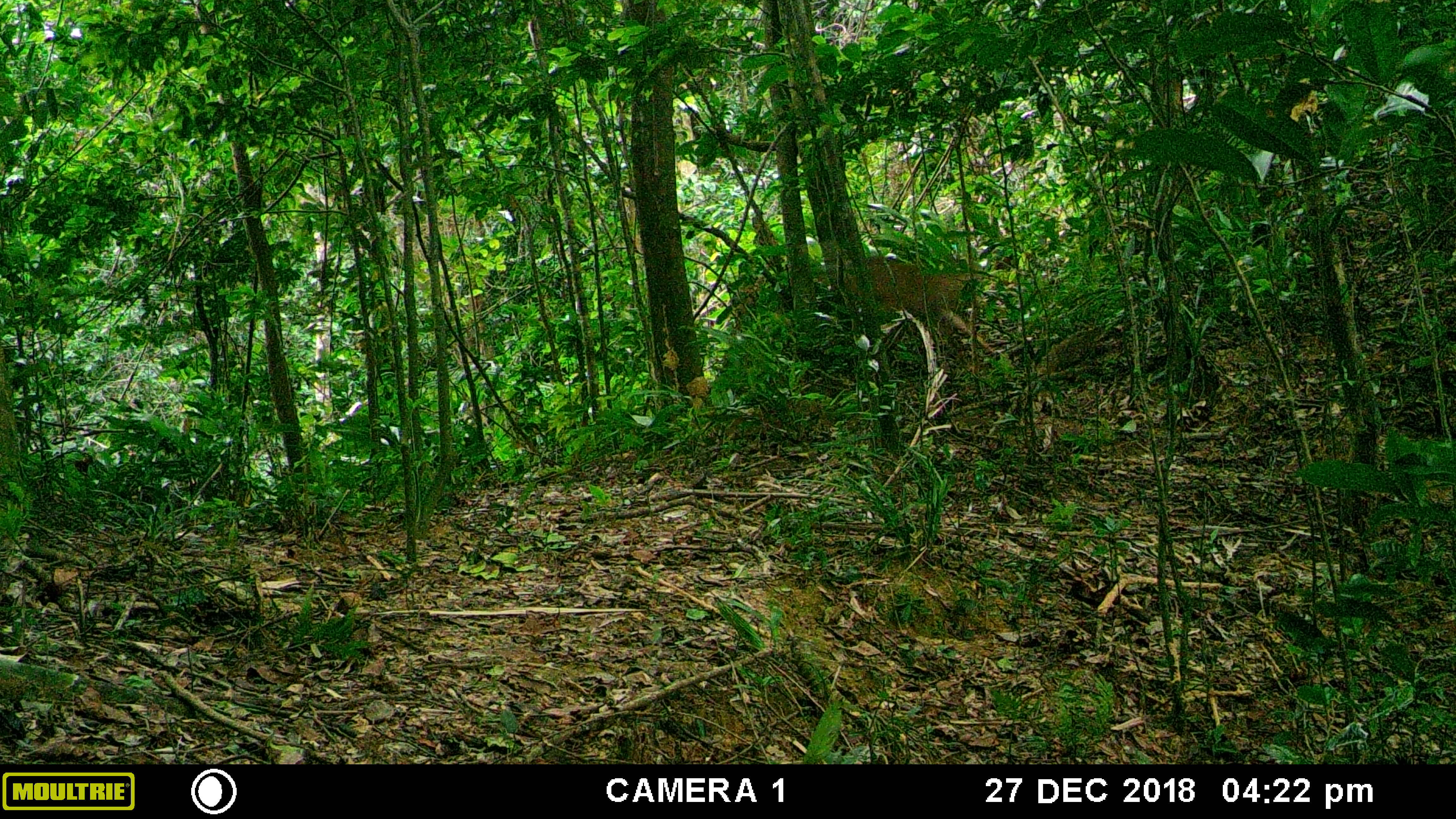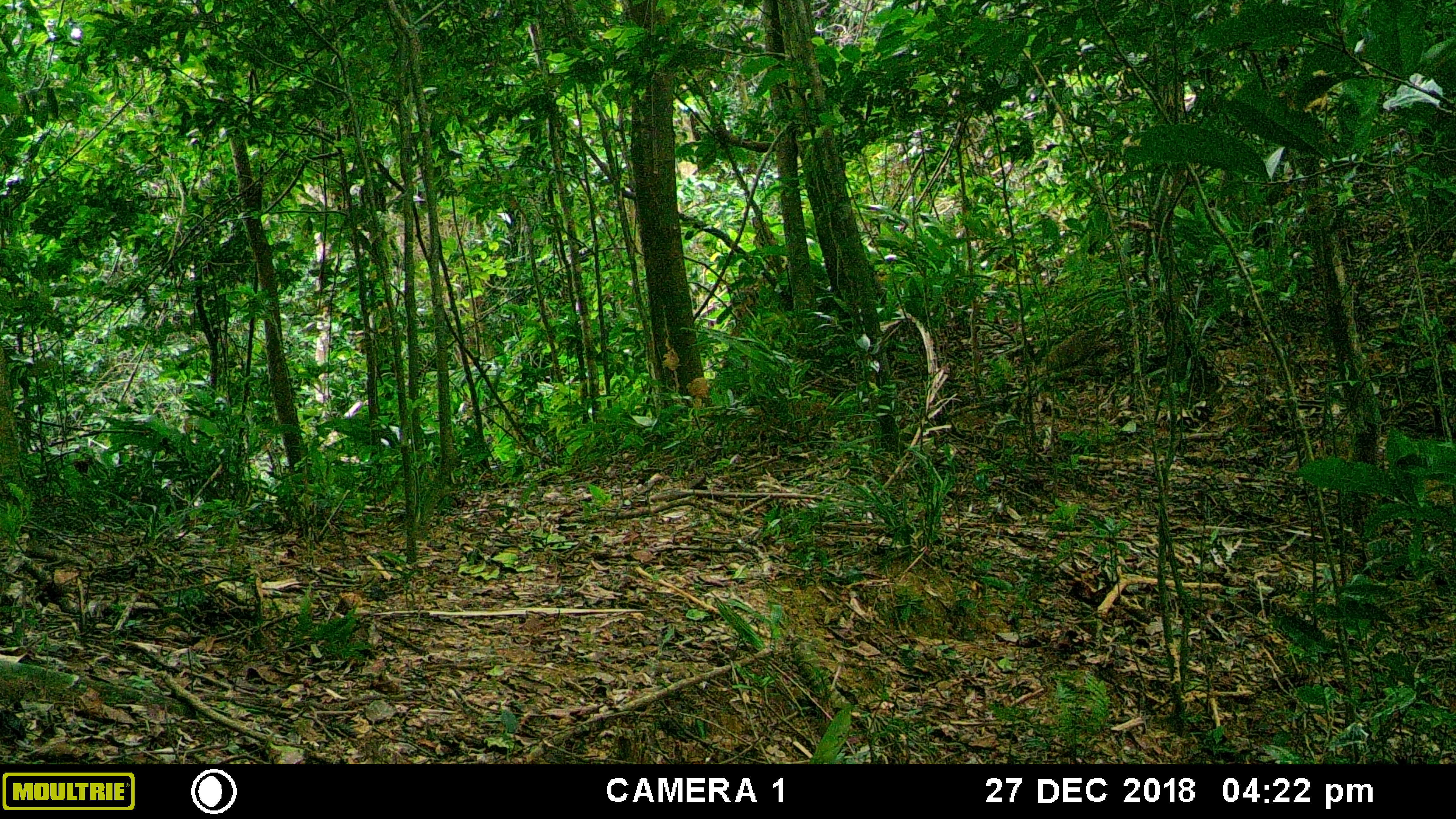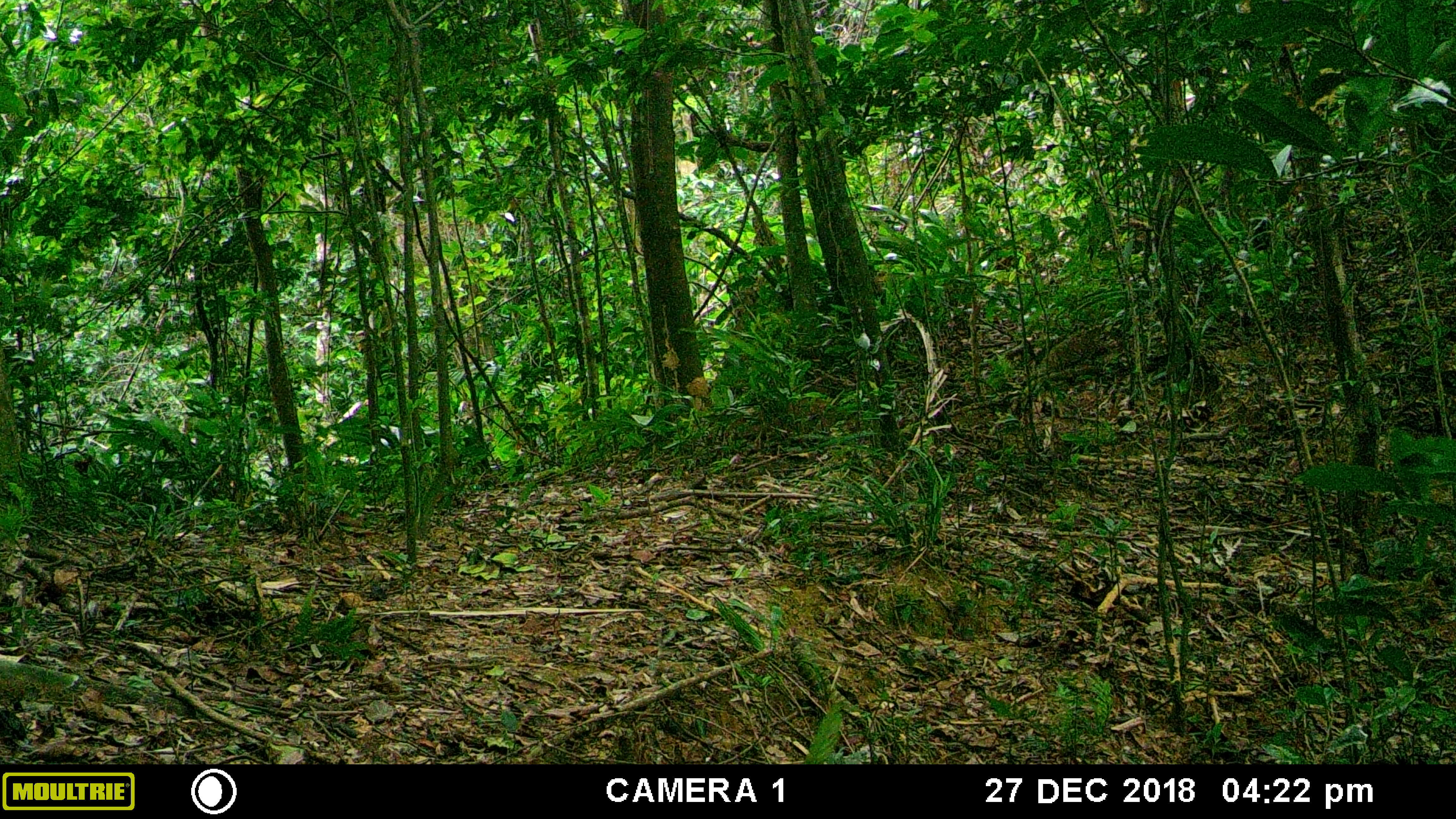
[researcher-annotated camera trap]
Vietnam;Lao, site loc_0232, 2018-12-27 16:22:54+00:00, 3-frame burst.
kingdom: Animalia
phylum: Chordata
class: Mammalia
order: Artiodactyla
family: Cervidae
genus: Muntiacus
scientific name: Muntiacus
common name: muntjacs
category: unidentified muntjac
Unidentified muntjac (muntjacs) (Muntiacus). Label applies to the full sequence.